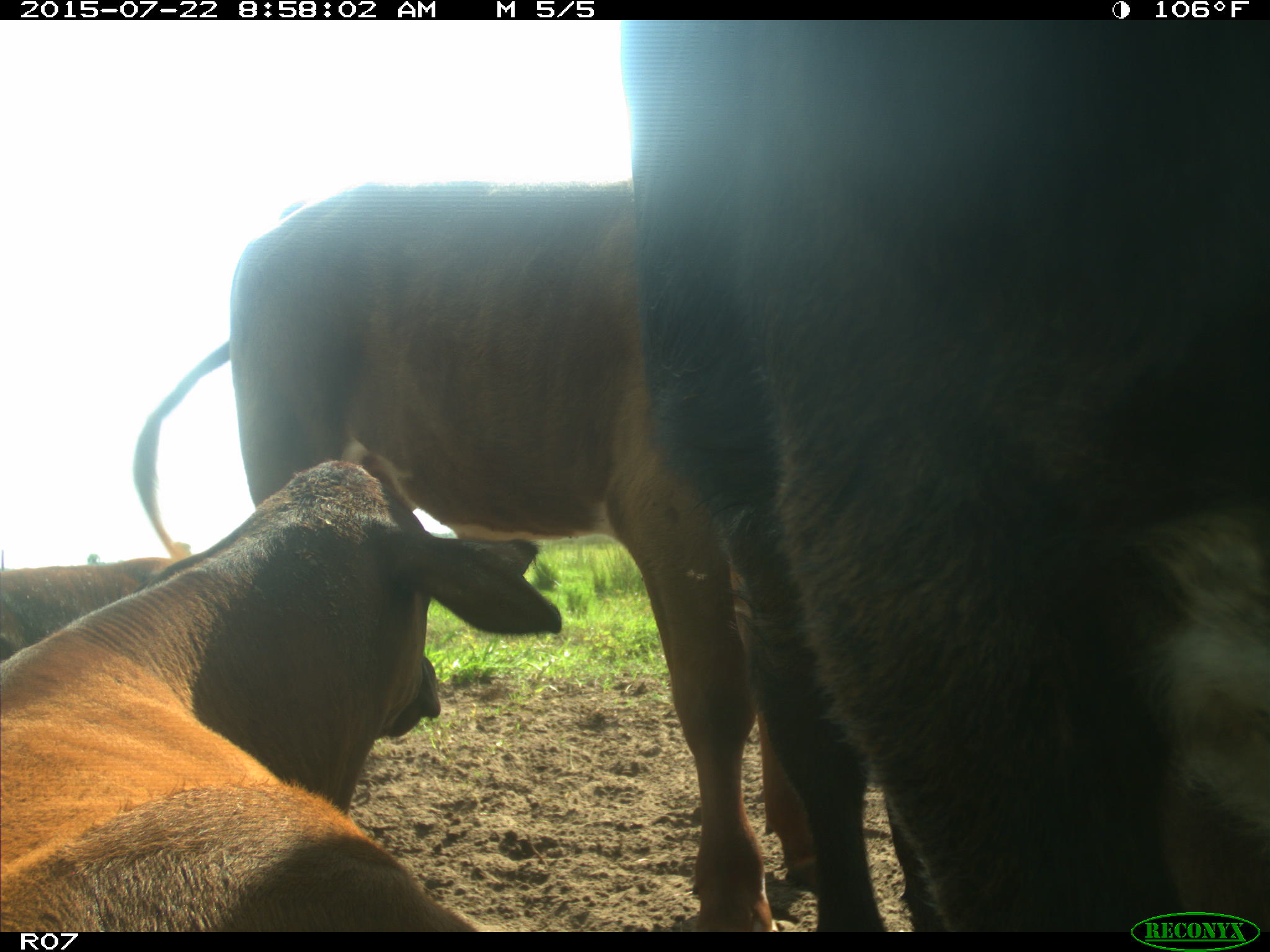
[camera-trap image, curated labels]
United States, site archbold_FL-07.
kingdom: Animalia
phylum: Chordata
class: Mammalia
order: Artiodactyla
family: Bovidae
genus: Bos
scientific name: Bos taurus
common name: domestic cow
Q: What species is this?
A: Bos taurus (domestic cow).